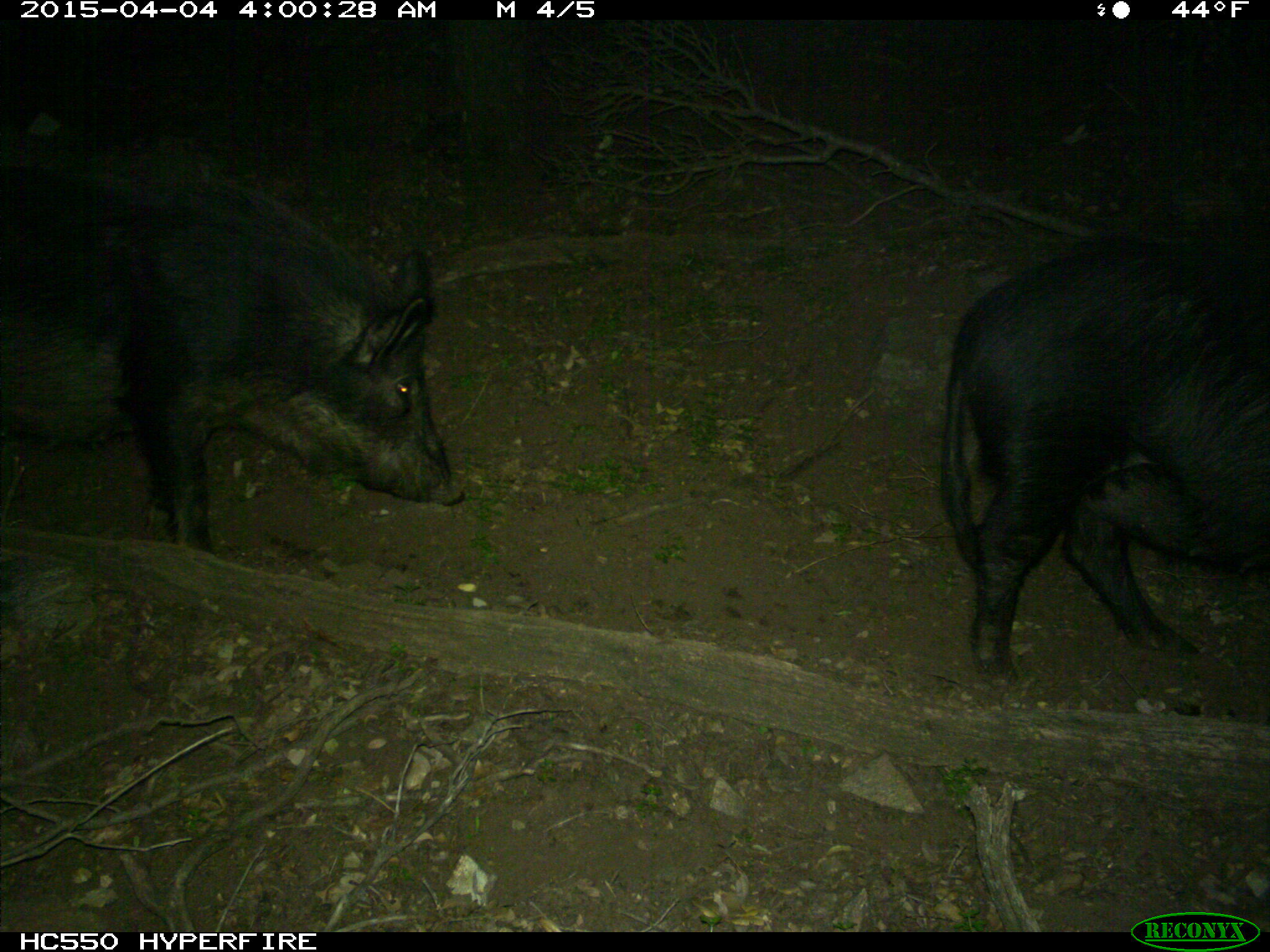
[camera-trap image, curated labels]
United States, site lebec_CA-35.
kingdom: Animalia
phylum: Chordata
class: Mammalia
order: Artiodactyla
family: Suidae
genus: Sus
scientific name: Sus scrofa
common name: wild boar